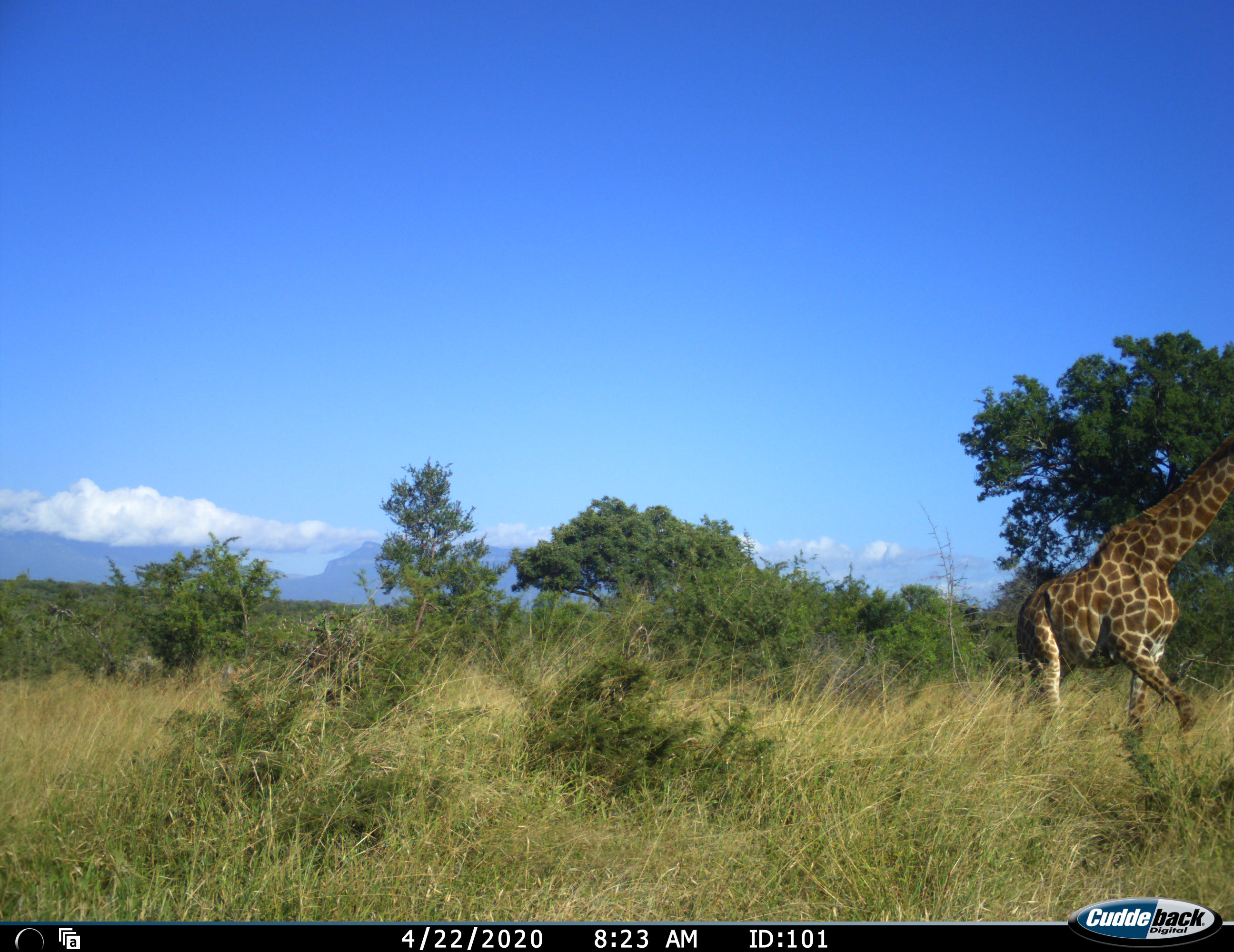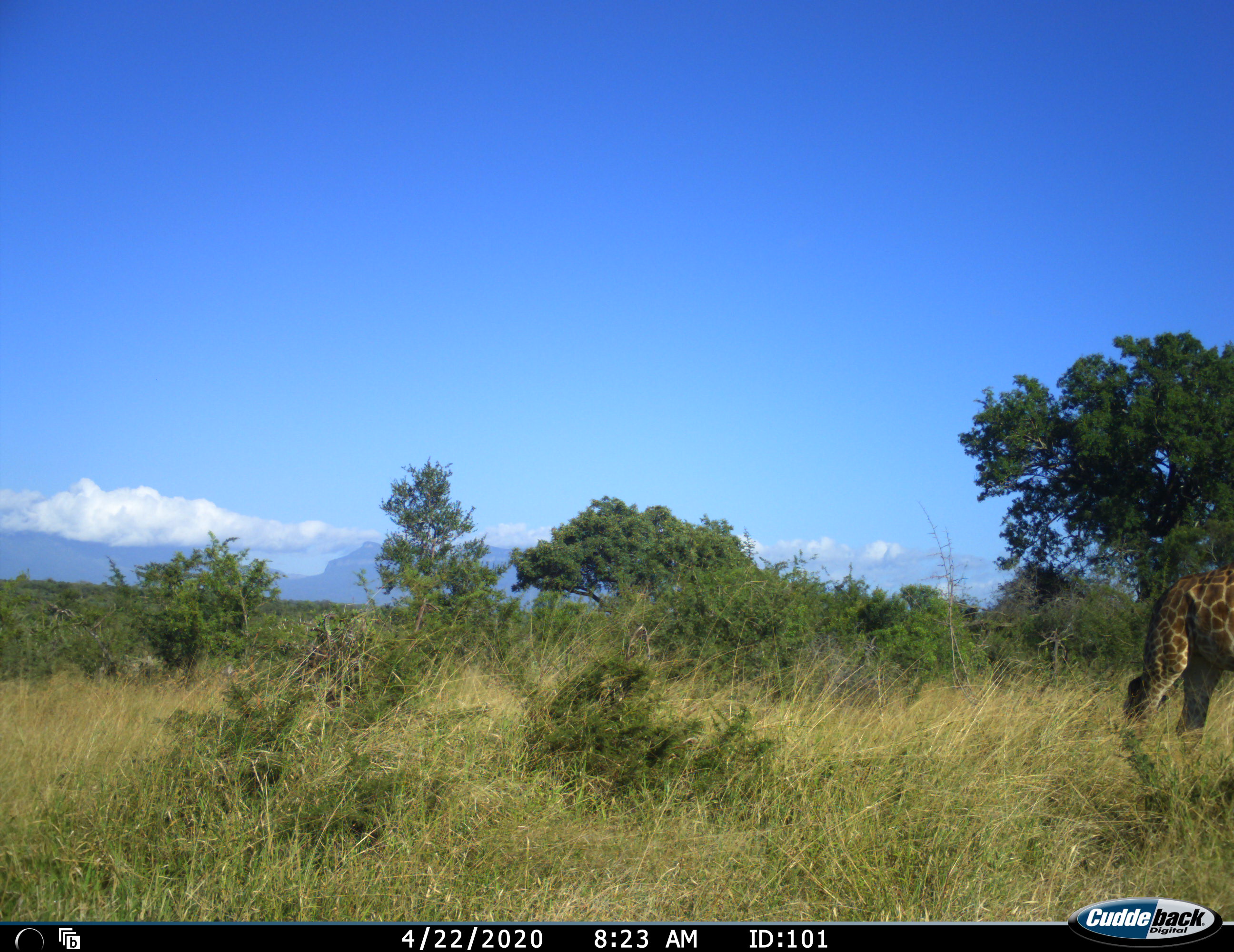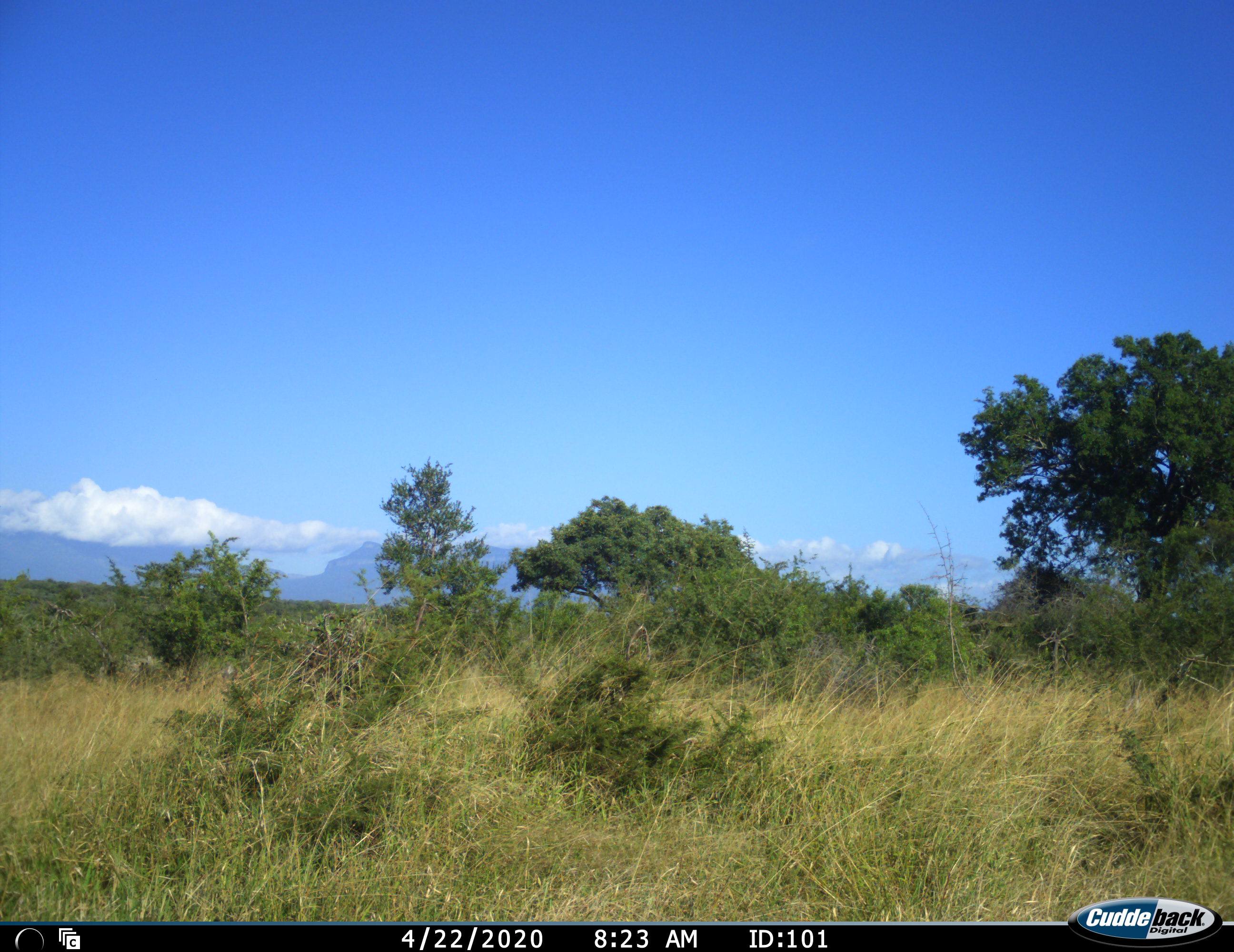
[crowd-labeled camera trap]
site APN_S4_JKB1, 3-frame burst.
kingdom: Animalia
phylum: Chordata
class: Mammalia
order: Artiodactyla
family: Giraffidae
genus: Giraffa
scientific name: Giraffa camelopardalis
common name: giraffe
Giraffe (Giraffa camelopardalis), count 1. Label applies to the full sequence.